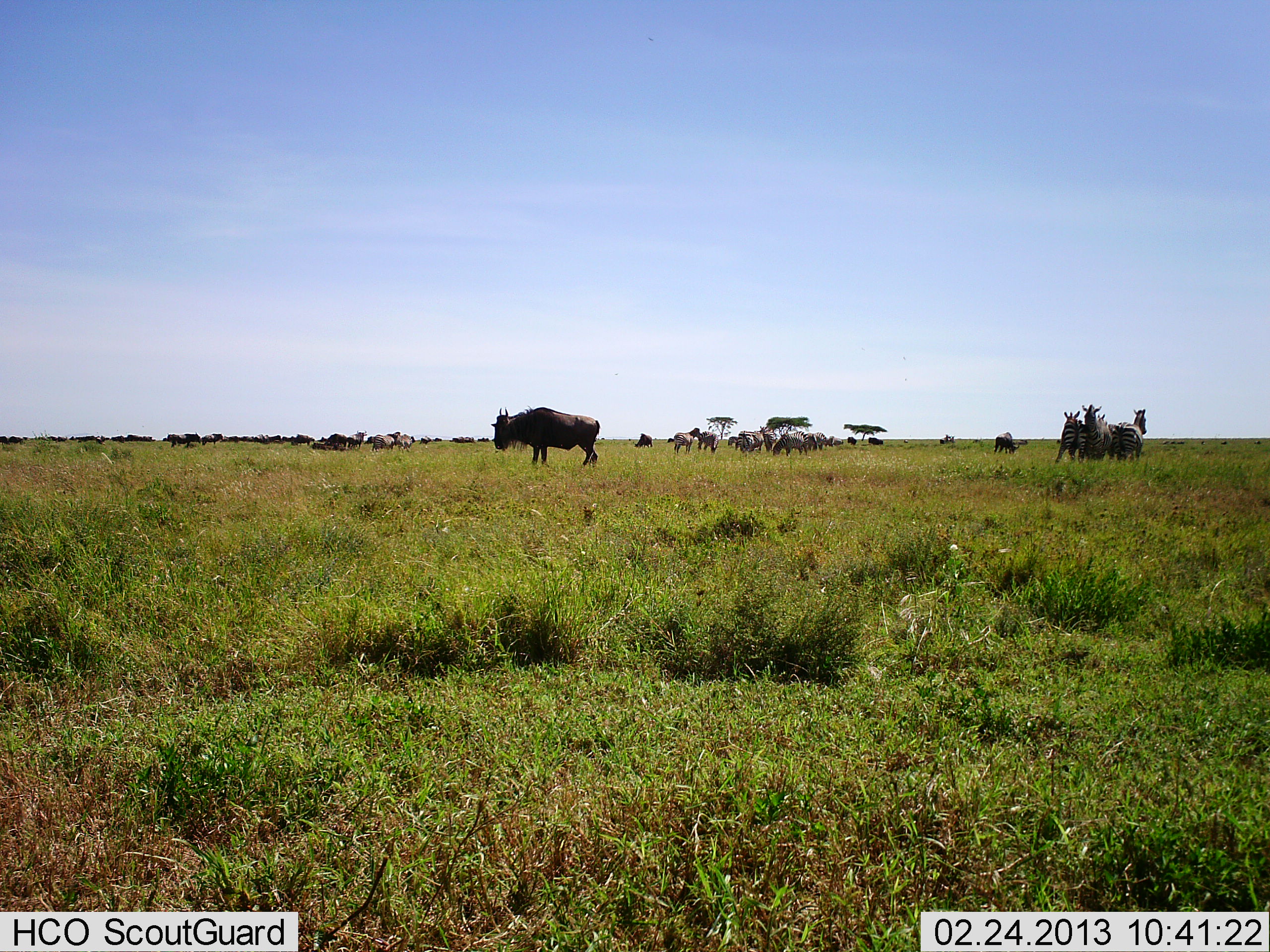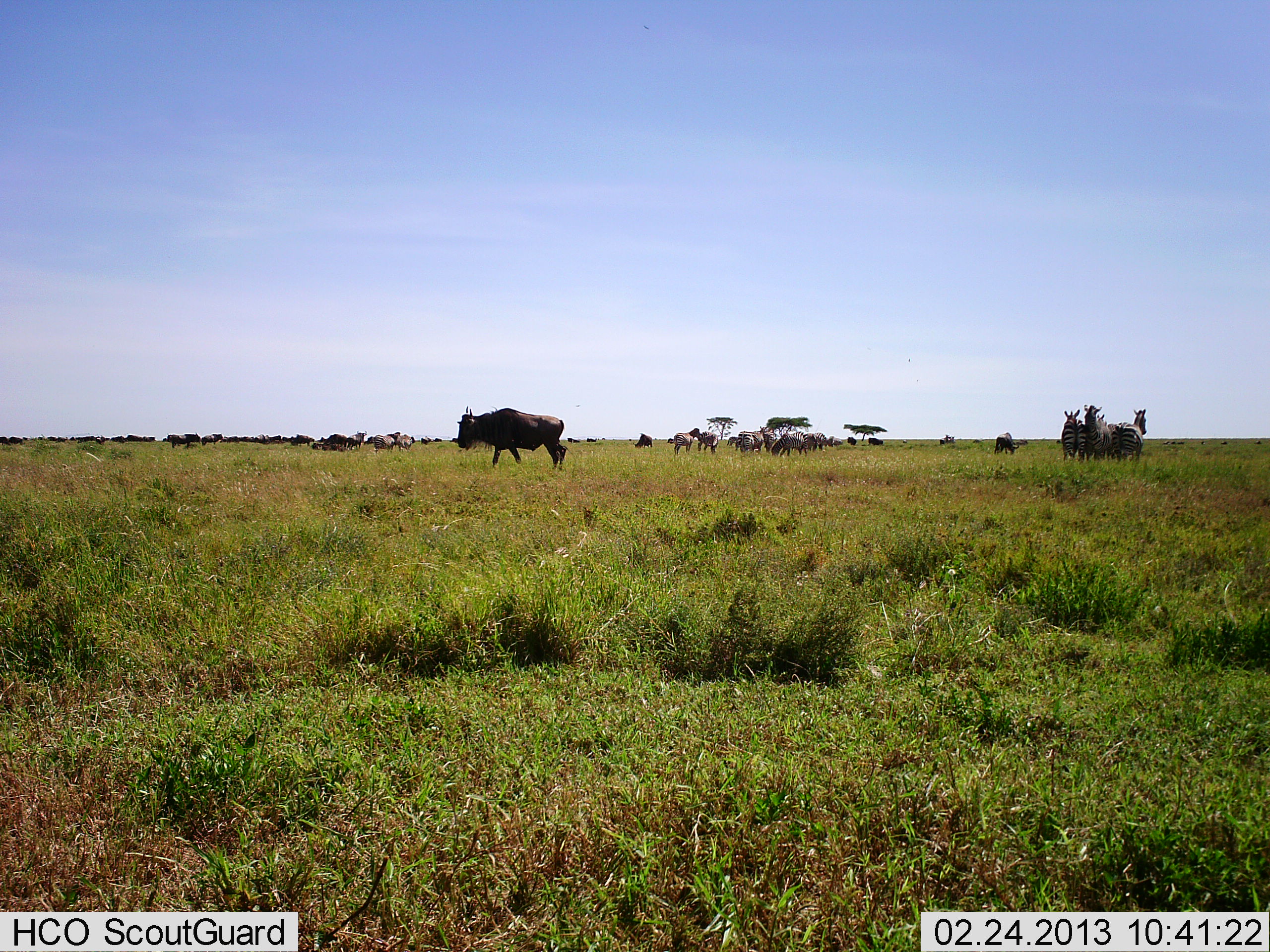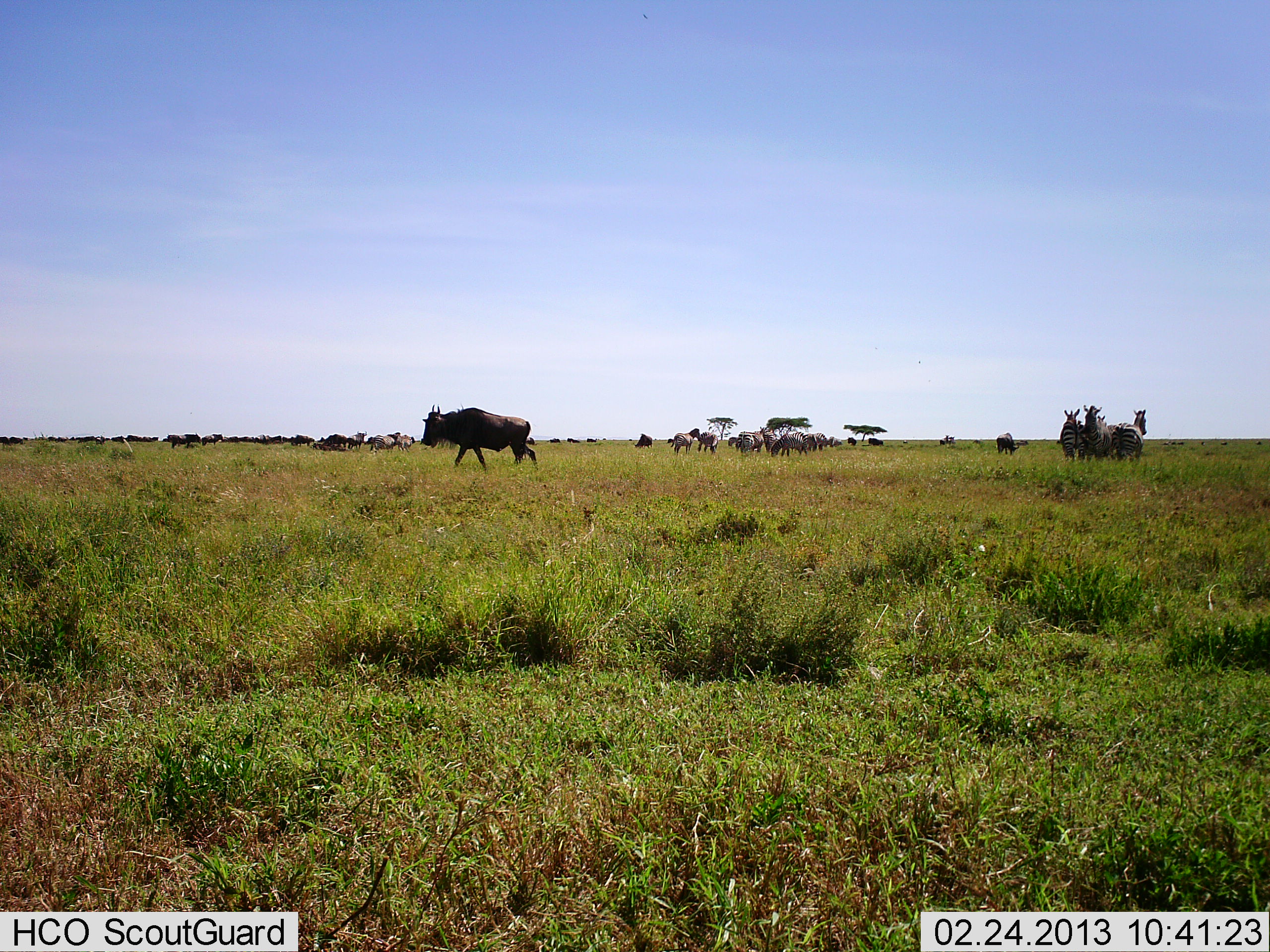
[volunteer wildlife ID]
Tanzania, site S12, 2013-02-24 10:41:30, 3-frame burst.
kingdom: Animalia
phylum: Chordata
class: Mammalia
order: Artiodactyla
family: Bovidae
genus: Connochaetes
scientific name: Connochaetes taurinus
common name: blue wildebeest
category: wildebeest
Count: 11-50.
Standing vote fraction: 59%.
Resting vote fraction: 5%.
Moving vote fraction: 80%.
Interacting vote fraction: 5%.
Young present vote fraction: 0%.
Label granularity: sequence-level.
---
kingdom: Animalia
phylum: Chordata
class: Mammalia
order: Perissodactyla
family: Equidae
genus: Equus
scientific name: Equus quagga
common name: plains zebra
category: zebra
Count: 5.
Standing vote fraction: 91%.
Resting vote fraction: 0%.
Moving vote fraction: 12%.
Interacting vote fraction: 15%.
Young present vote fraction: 0%.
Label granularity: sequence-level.